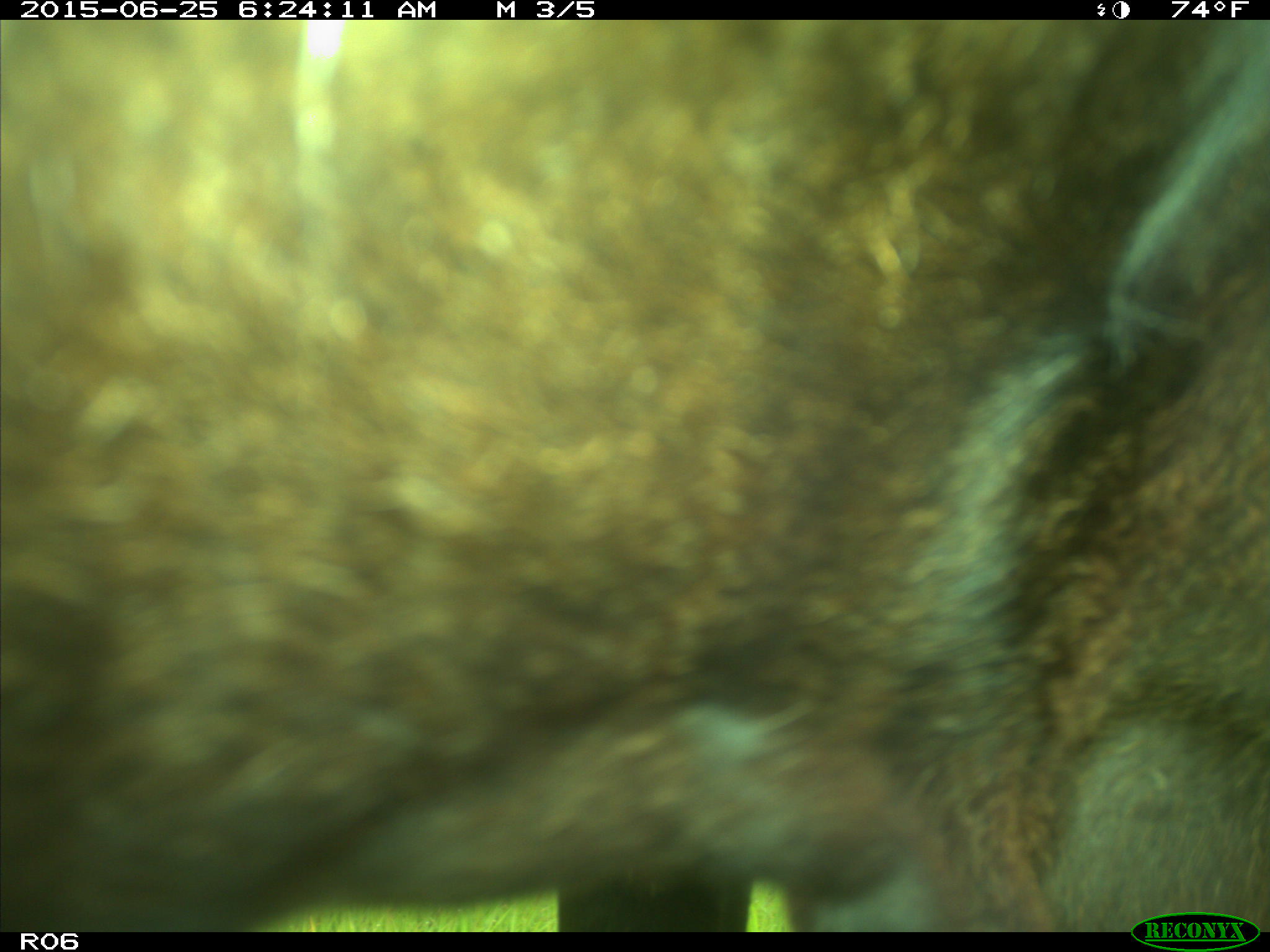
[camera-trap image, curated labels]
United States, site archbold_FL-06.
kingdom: Animalia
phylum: Chordata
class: Mammalia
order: Artiodactyla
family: Bovidae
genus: Bos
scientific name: Bos taurus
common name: domestic cow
Bos taurus (domestic cow).